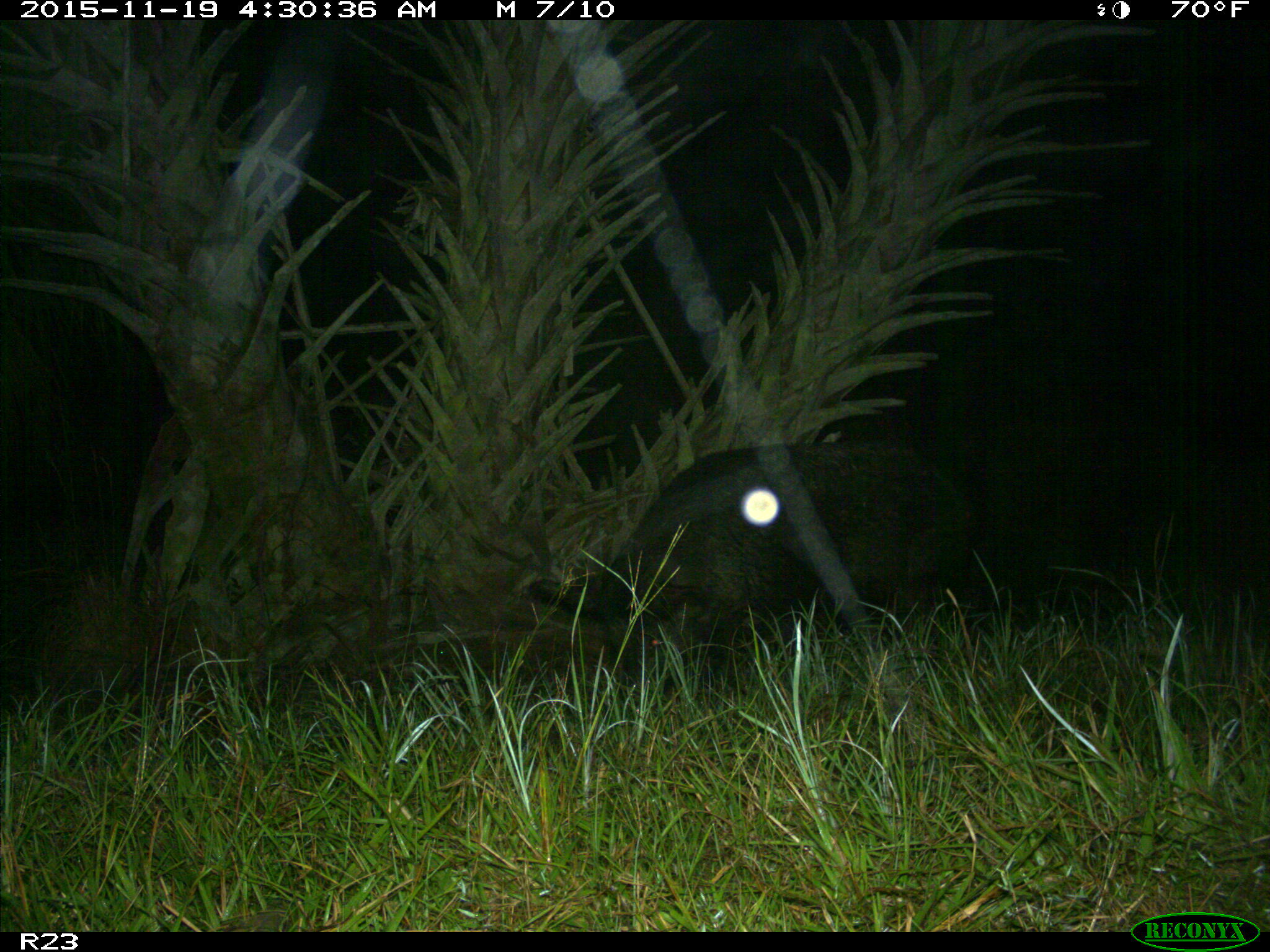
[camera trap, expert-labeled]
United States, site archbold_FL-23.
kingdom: Animalia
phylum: Chordata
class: Mammalia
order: Artiodactyla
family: Suidae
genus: Sus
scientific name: Sus scrofa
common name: wild boar